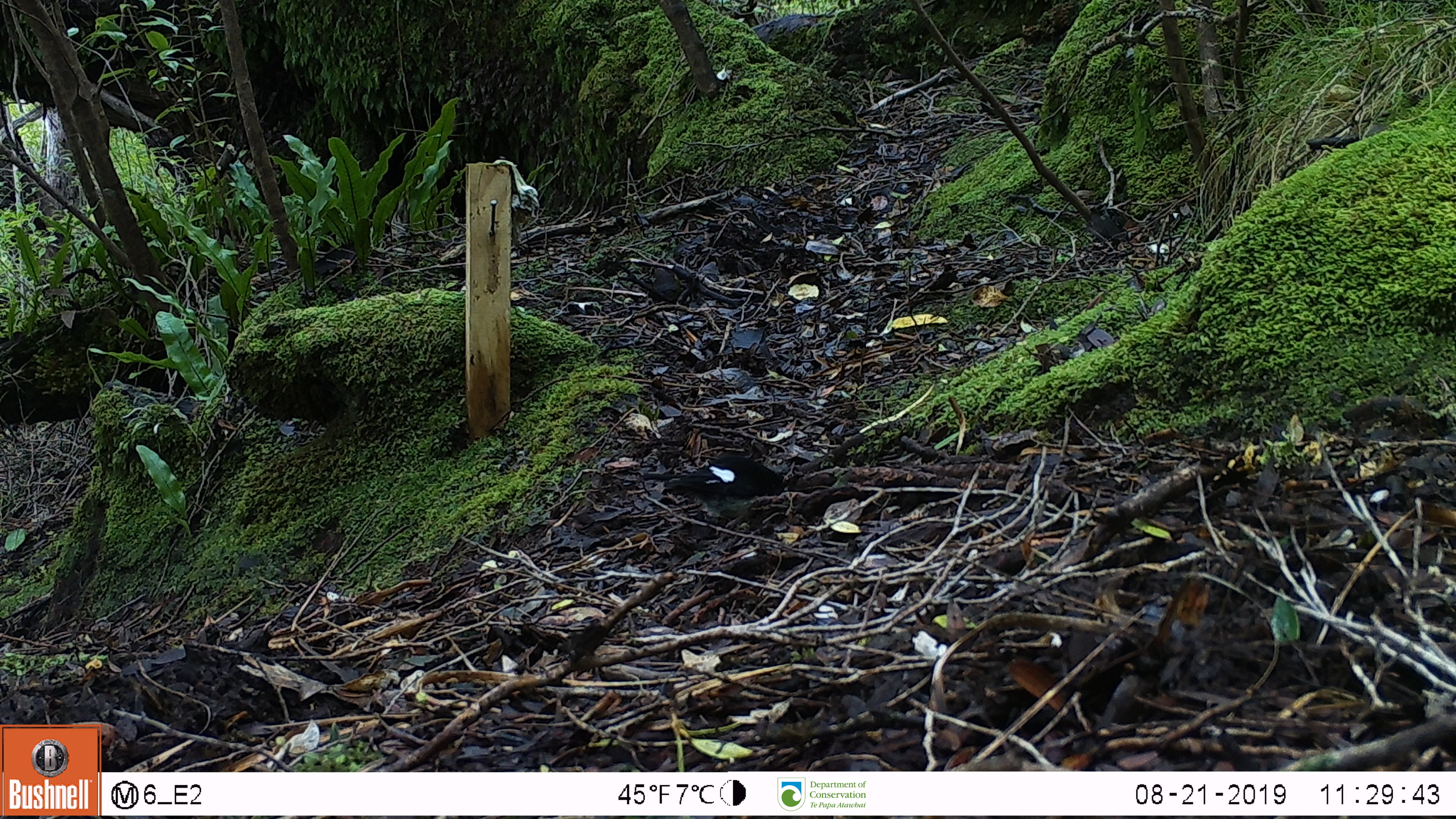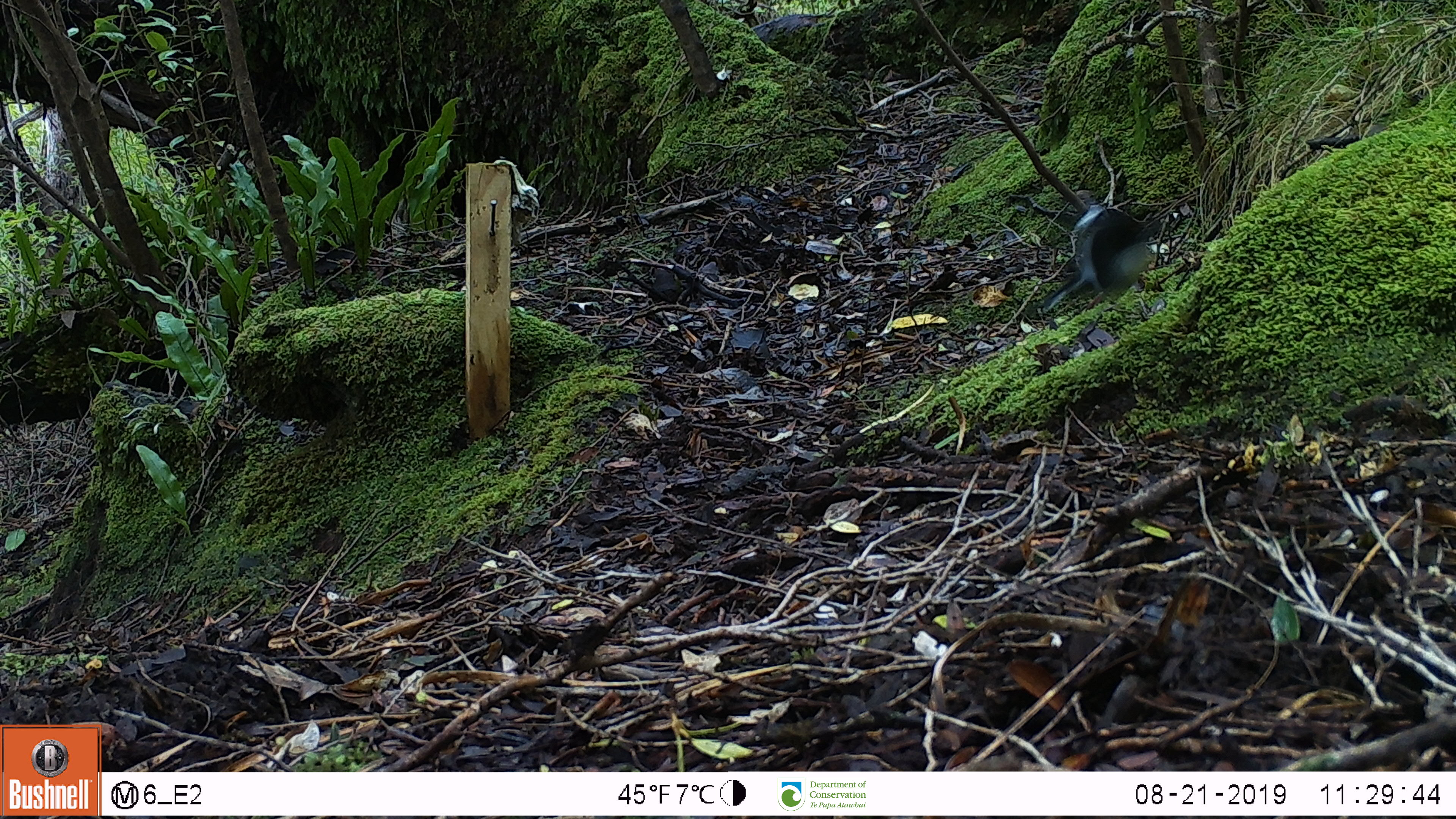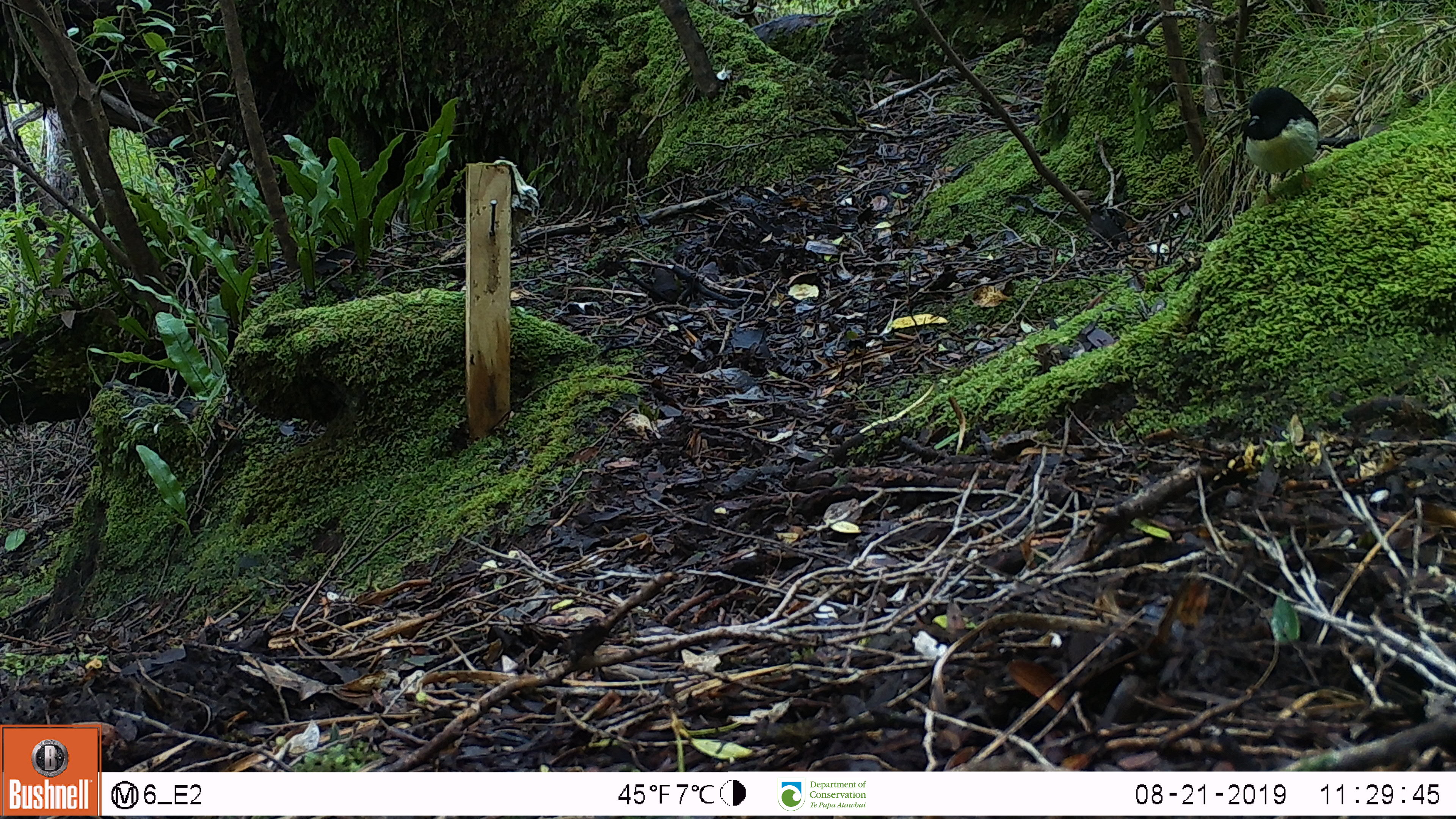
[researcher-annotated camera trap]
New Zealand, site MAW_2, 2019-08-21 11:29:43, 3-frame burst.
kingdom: Animalia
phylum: Chordata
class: Aves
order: Passeriformes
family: Petroicidae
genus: Petroica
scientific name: Petroica macrocephala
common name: tomtit